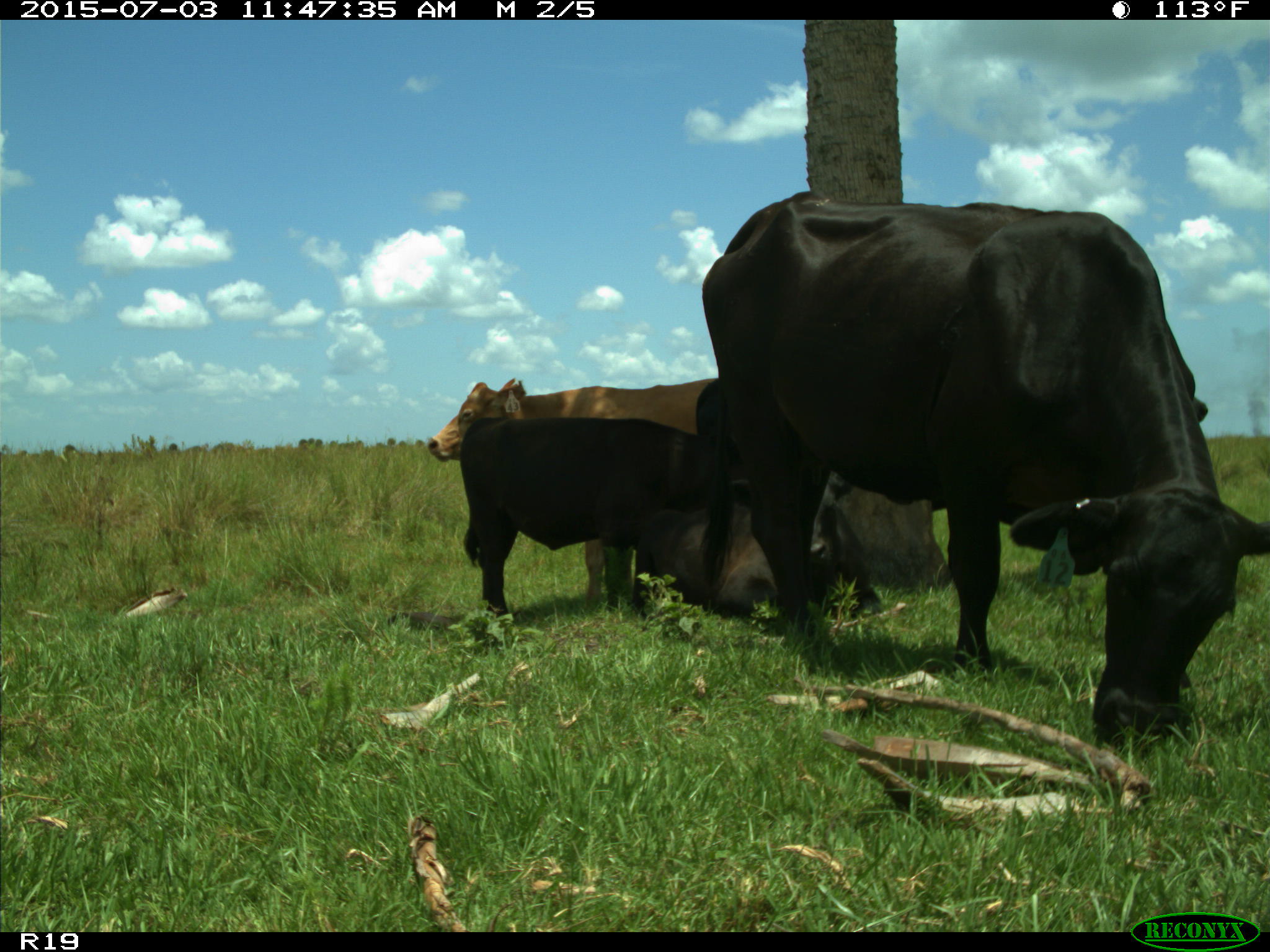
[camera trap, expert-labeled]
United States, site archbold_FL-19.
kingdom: Animalia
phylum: Chordata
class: Mammalia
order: Artiodactyla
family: Bovidae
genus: Bos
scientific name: Bos taurus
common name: domestic cow